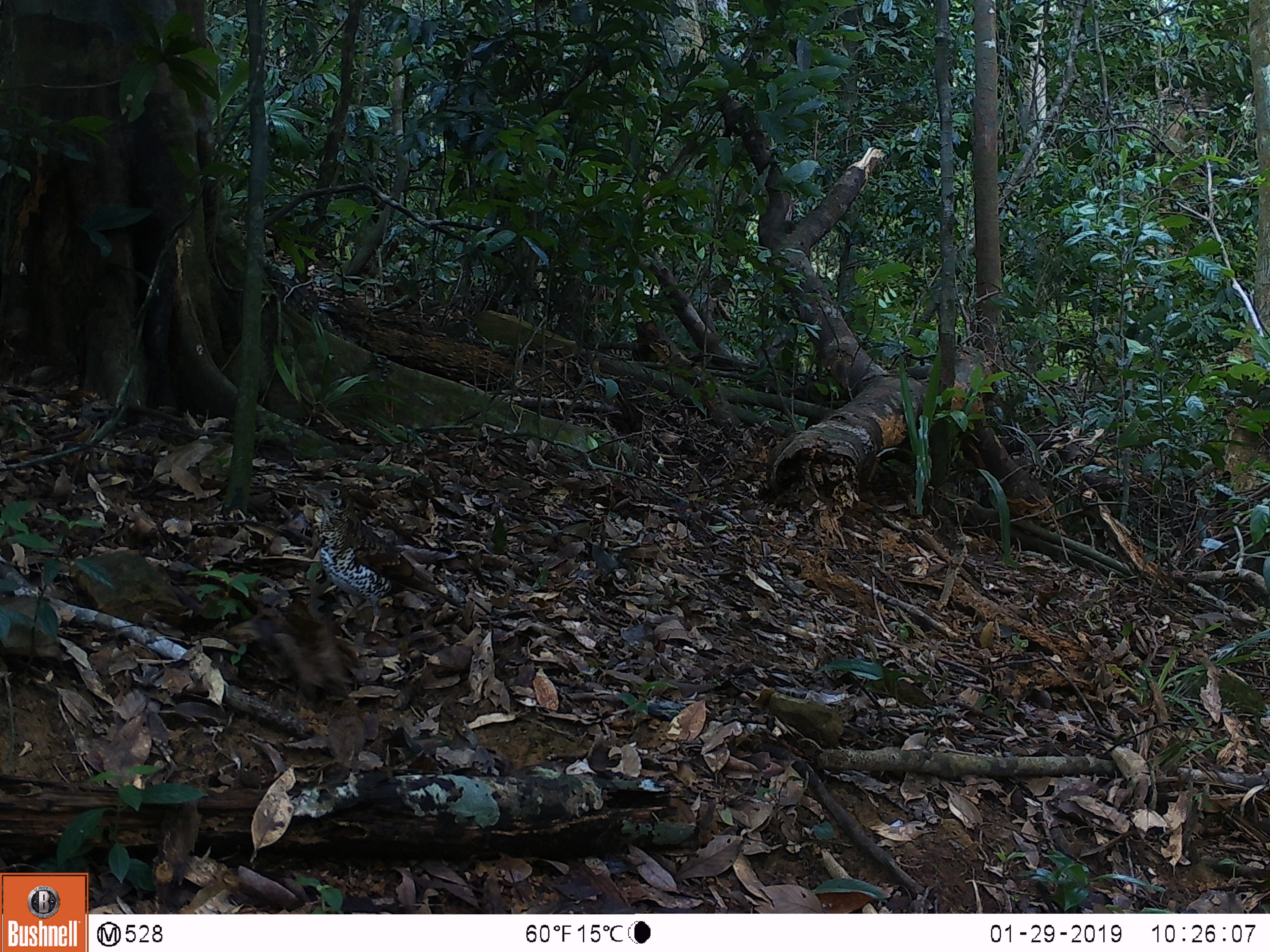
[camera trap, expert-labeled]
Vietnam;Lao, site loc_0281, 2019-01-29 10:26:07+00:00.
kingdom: Animalia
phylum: Chordata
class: Aves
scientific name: Aves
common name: bird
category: unidentified bird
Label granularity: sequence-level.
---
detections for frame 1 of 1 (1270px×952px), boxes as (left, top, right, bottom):
unidentified bird: (297, 480, 459, 632)